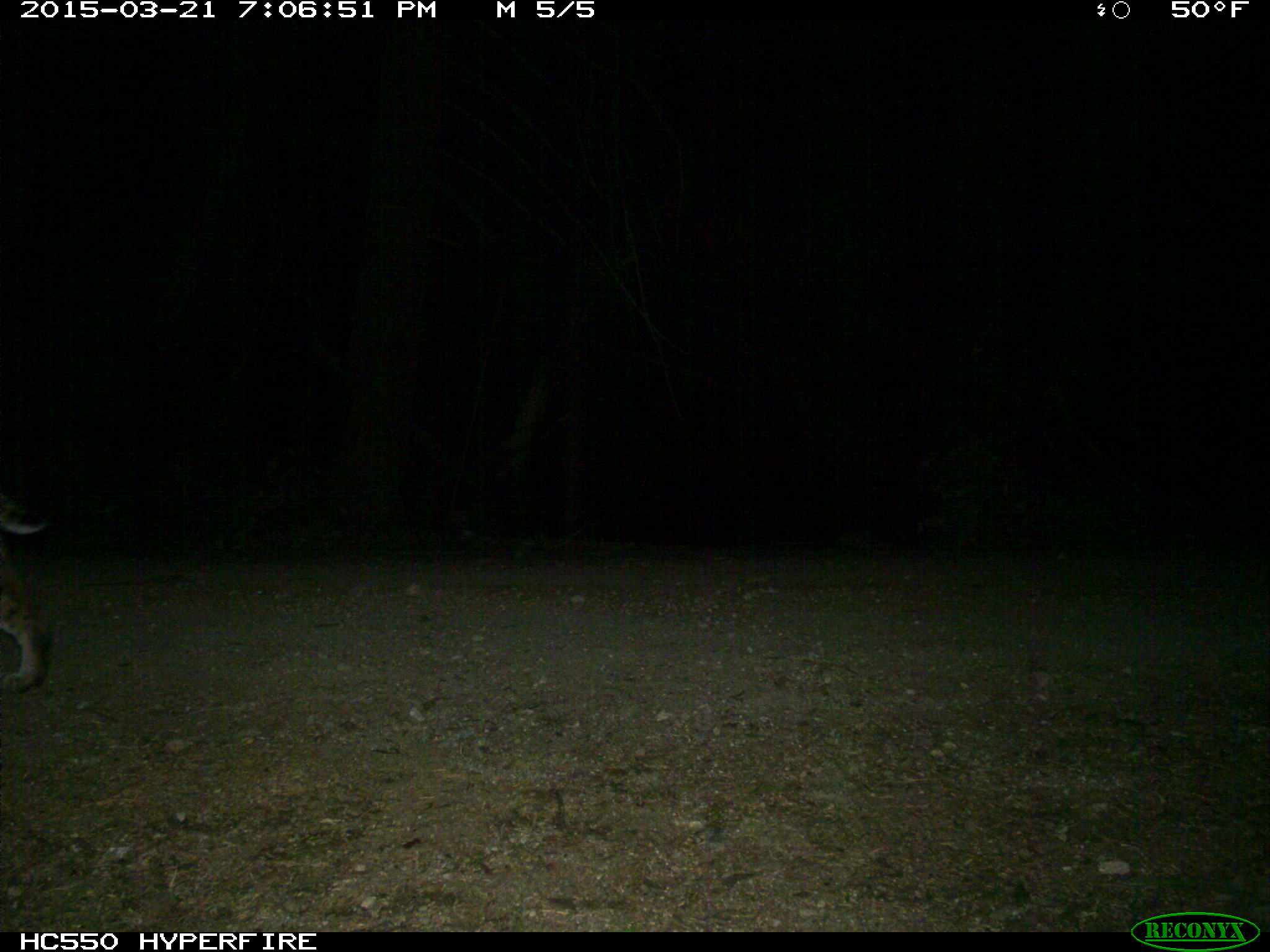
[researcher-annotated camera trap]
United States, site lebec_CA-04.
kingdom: Animalia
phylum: Chordata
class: Mammalia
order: Carnivora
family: Felidae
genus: Lynx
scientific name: Lynx rufus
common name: bobcat